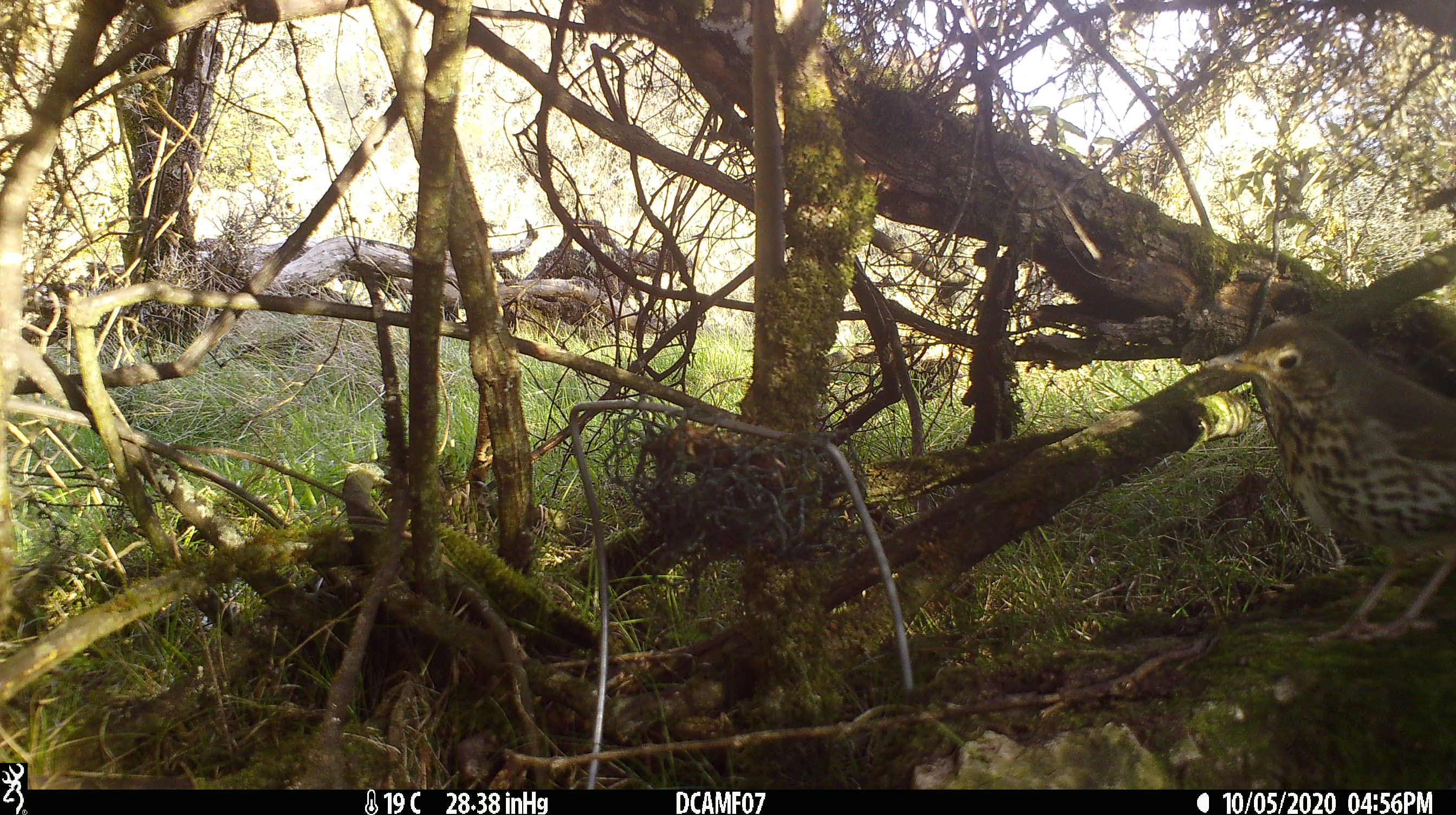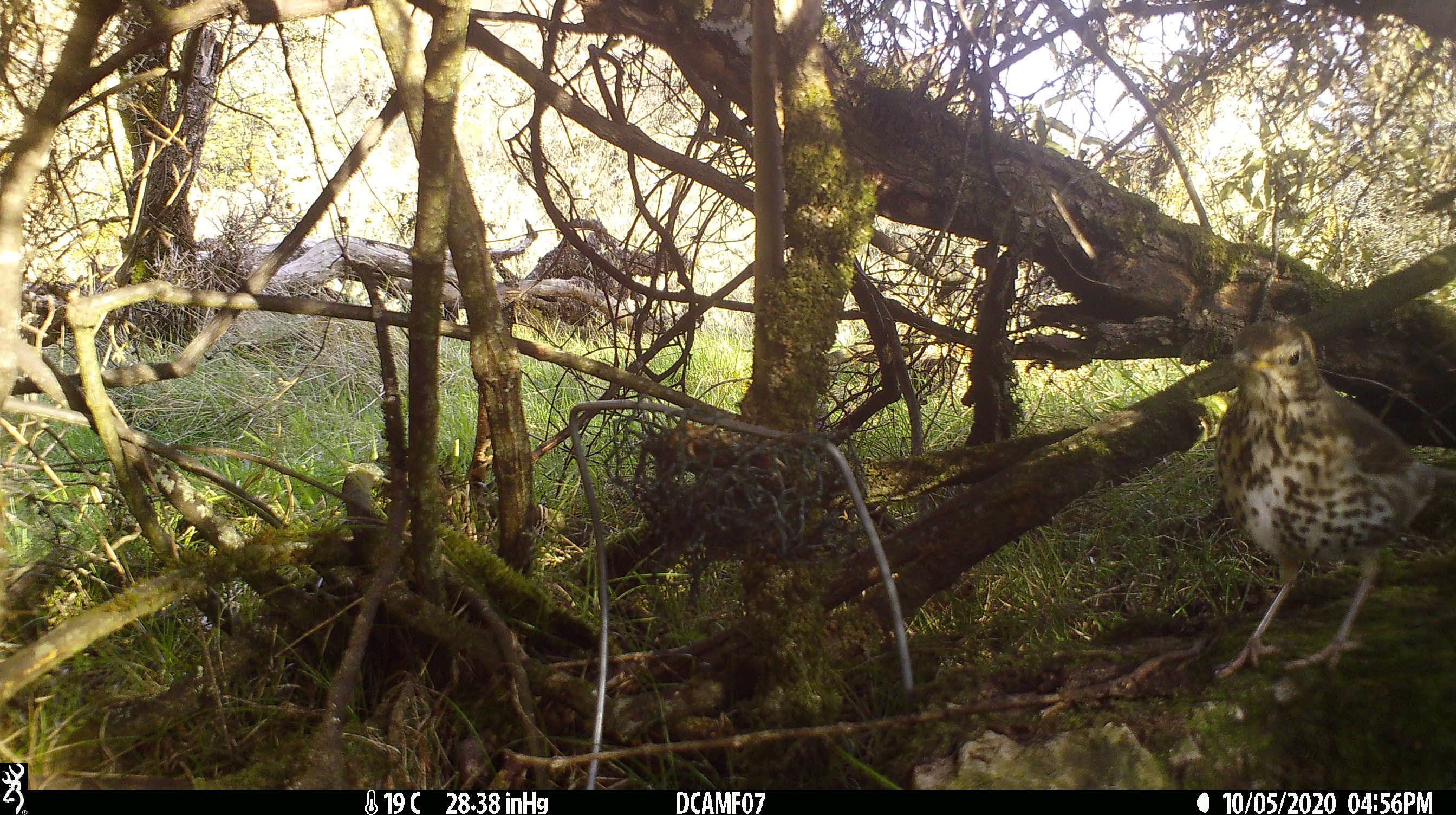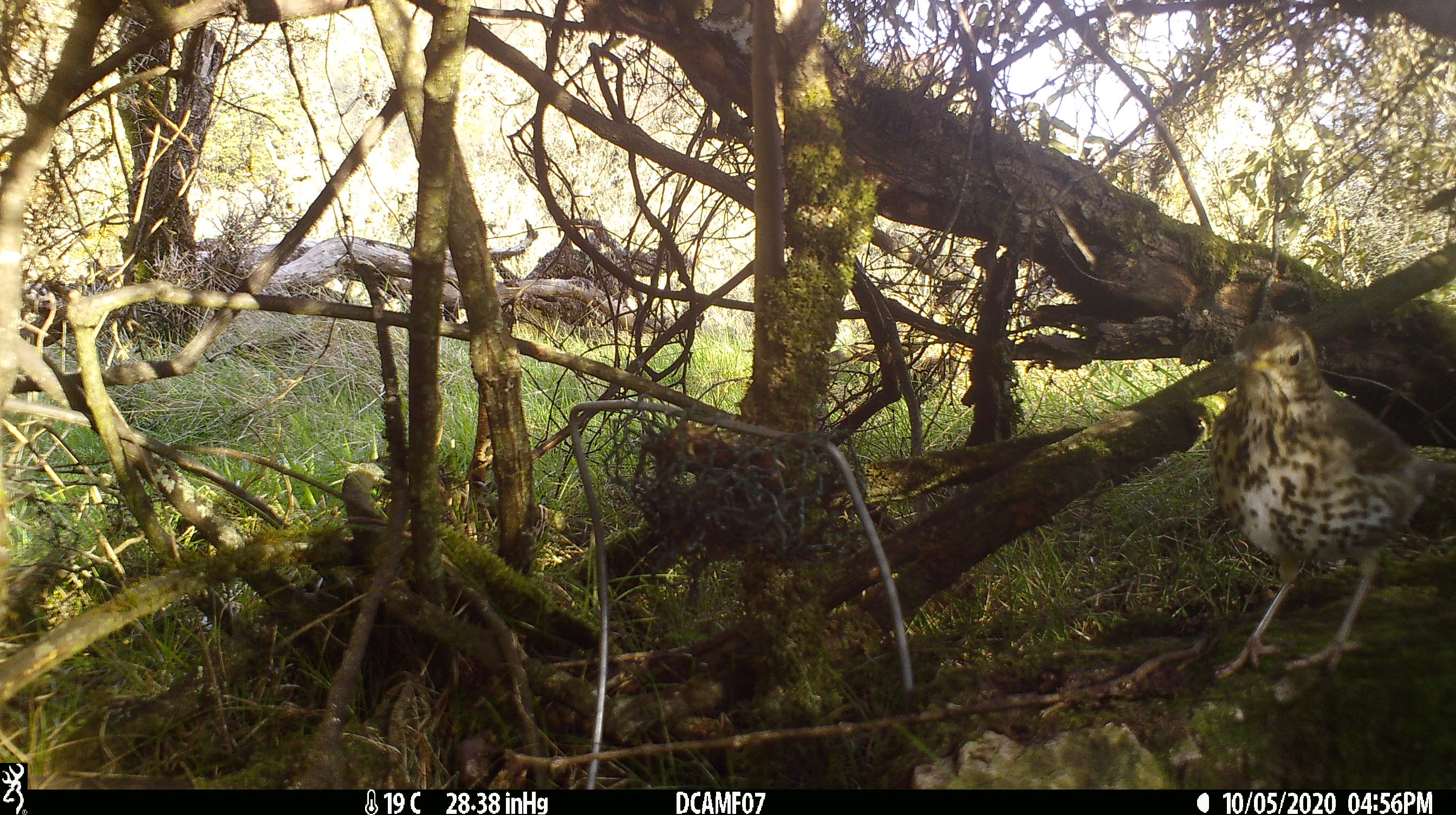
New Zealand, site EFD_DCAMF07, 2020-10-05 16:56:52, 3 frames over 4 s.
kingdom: Animalia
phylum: Chordata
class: Aves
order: Passeriformes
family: Turdidae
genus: Turdus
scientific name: Turdus philomelos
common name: song thrush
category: thrush